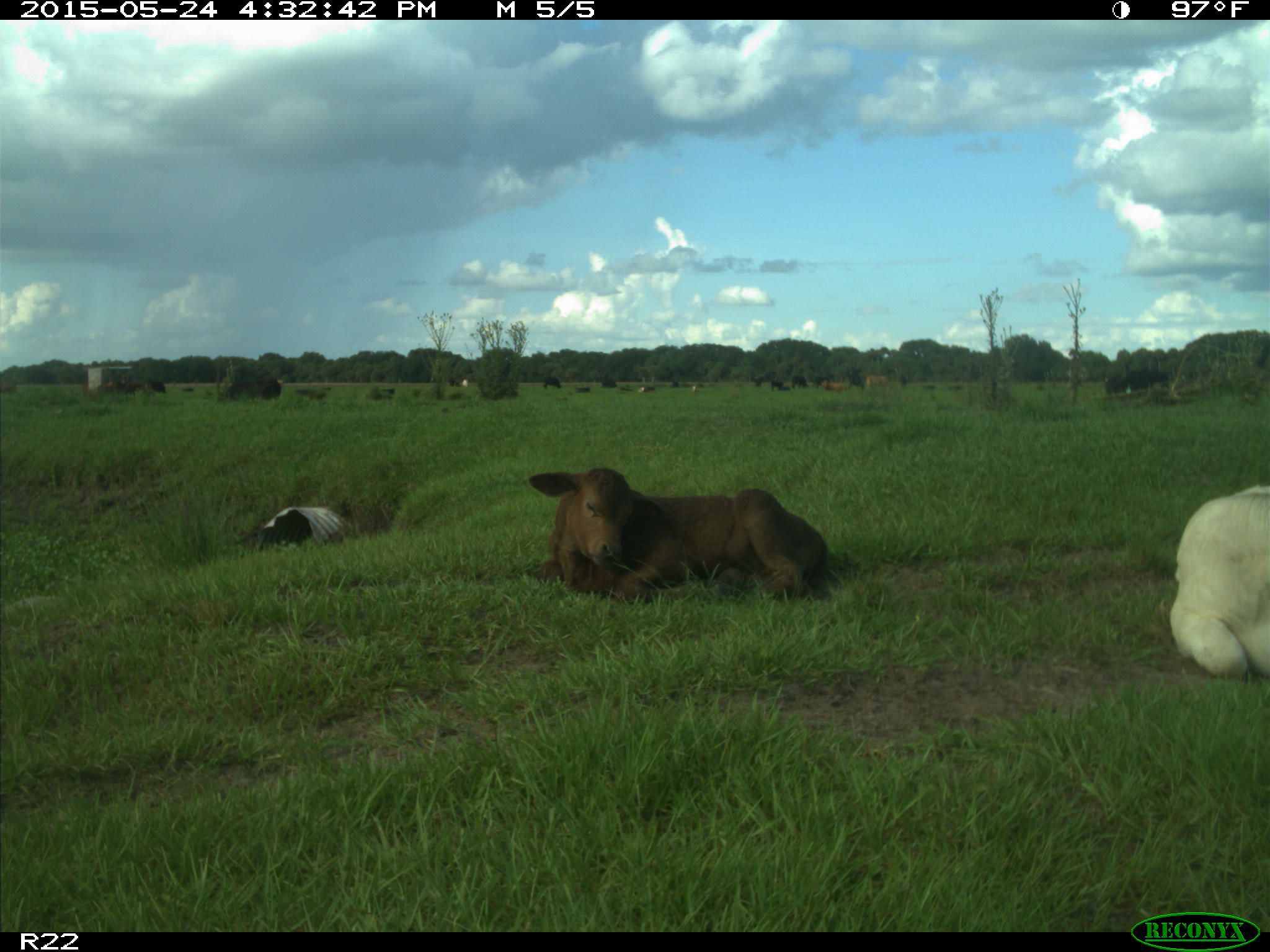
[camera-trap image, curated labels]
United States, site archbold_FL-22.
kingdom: Animalia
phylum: Chordata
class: Mammalia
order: Artiodactyla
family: Bovidae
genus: Bos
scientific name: Bos taurus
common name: domestic cow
Bos taurus (domestic cow).